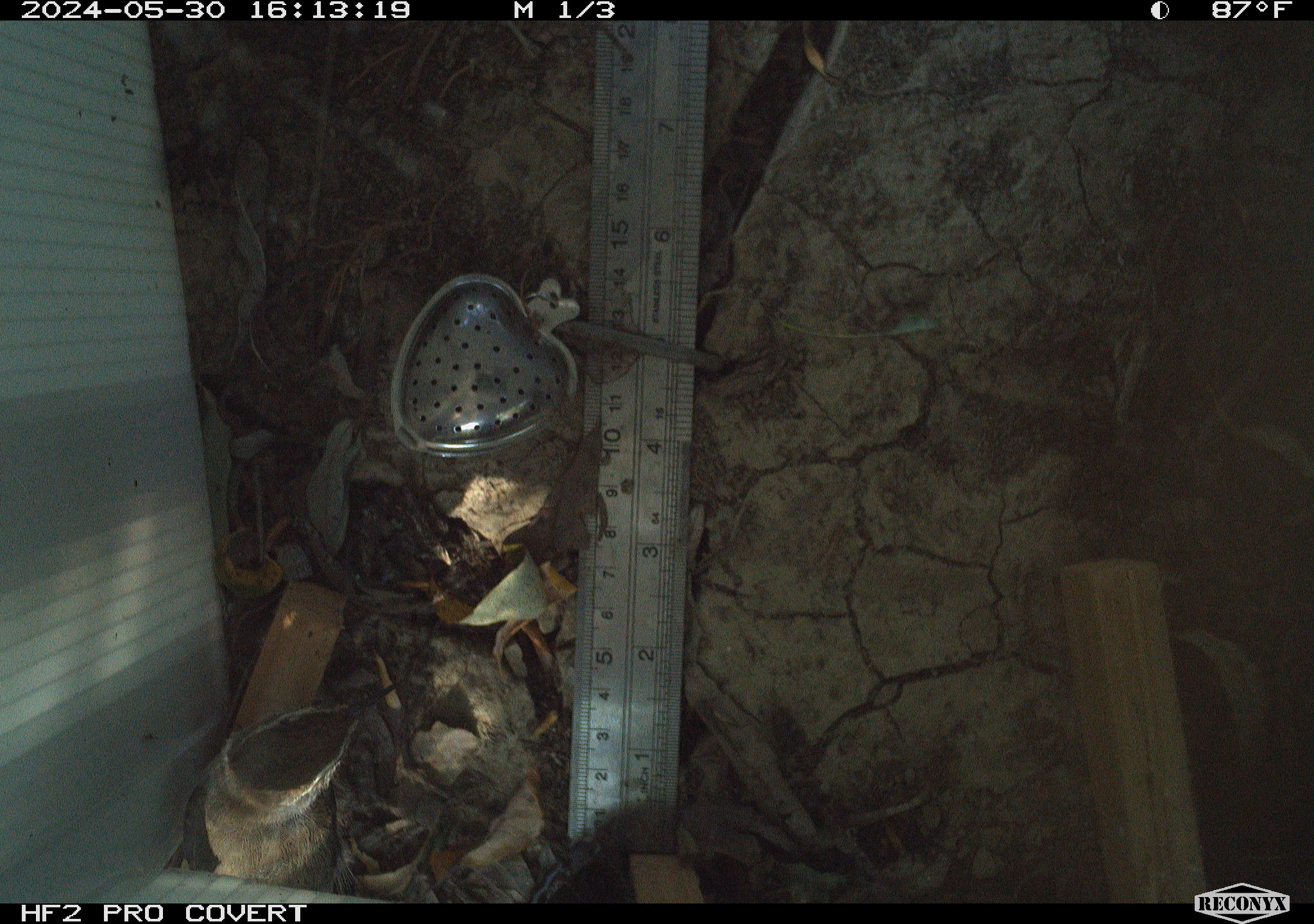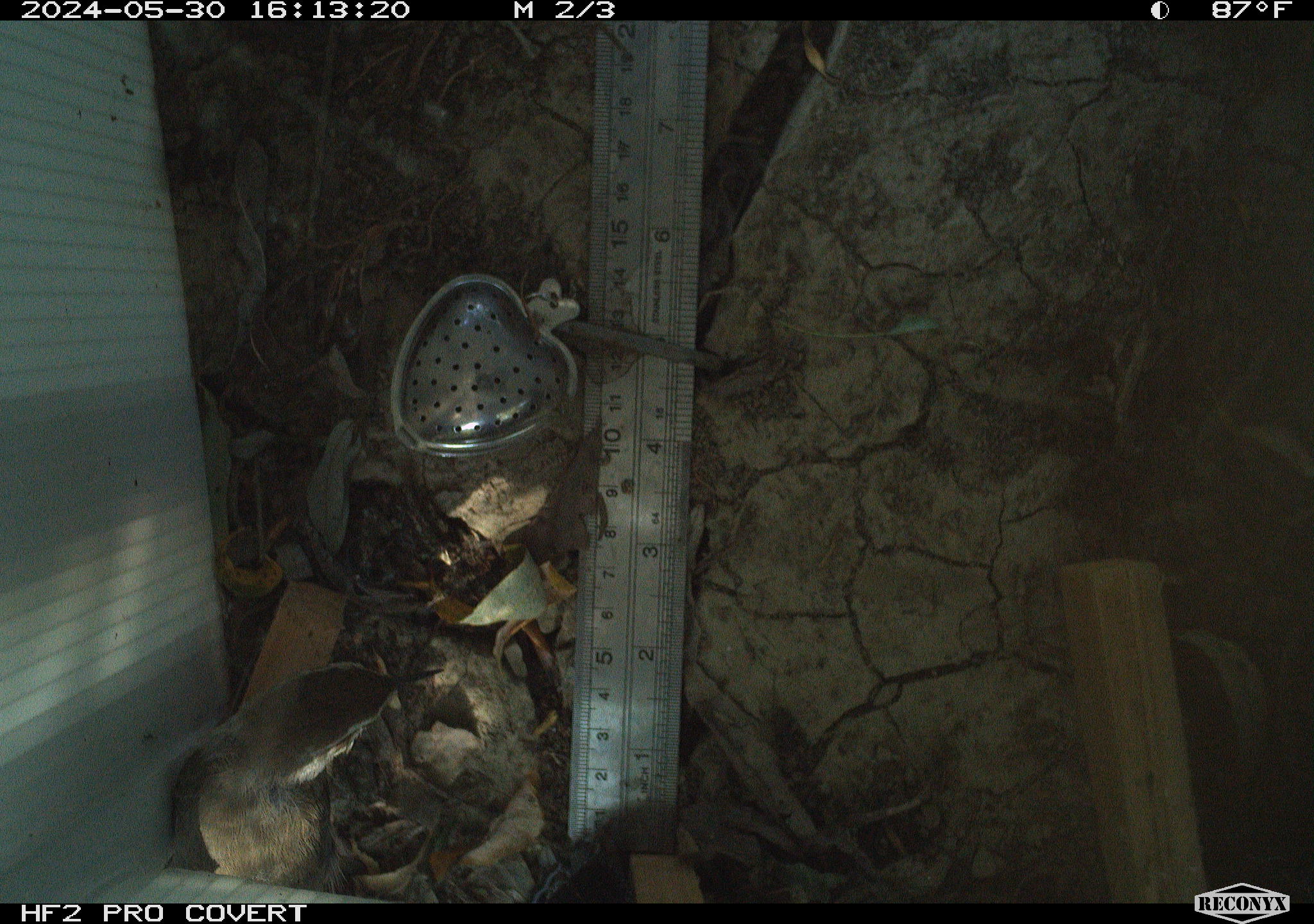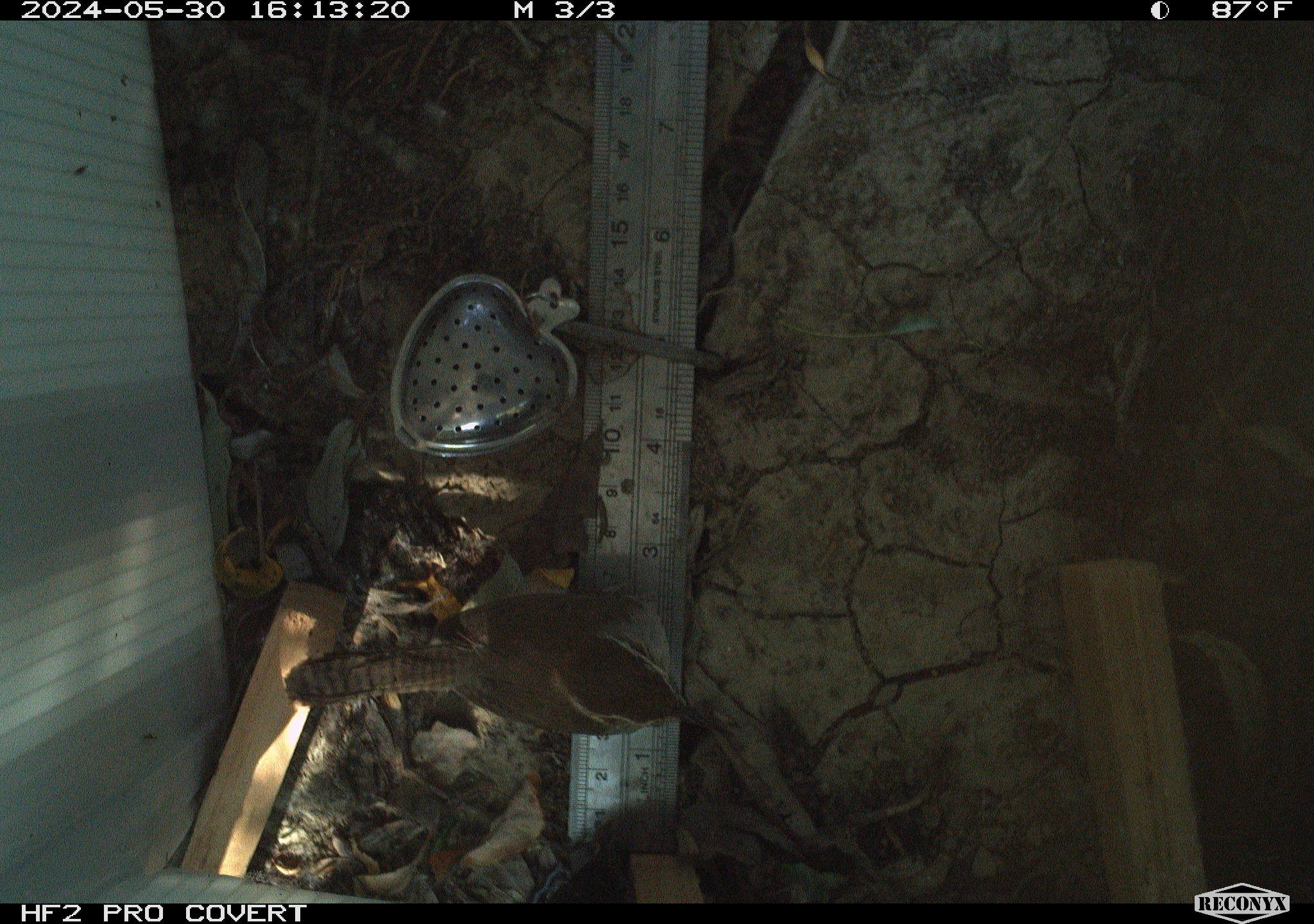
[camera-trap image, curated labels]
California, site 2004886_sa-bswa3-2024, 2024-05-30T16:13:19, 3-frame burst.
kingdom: Animalia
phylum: Chordata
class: Aves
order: Passeriformes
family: Troglodytidae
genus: Thryomanes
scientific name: Thryomanes bewickii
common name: bewick's wren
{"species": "bewick's wren (Thryomanes bewickii)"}